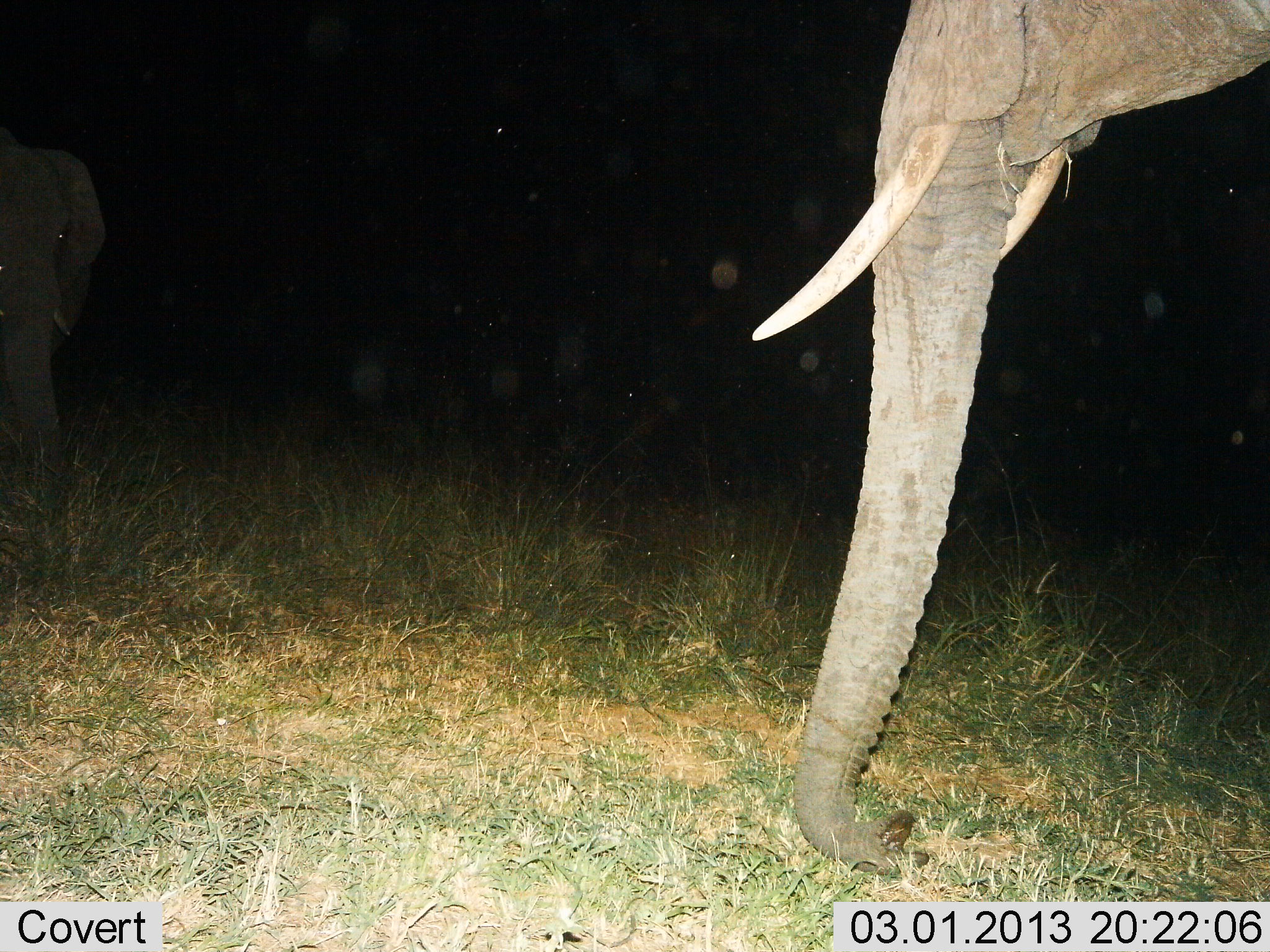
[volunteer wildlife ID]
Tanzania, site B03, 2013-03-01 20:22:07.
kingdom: Animalia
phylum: Chordata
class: Mammalia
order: Proboscidea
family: Elephantidae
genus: Loxodonta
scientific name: Loxodonta africana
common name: african bush elephant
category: elephant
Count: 2.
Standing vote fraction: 88%.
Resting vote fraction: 0%.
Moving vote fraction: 4%.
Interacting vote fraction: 8%.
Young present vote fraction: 0%.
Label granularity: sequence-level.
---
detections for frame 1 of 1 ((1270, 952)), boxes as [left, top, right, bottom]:
animal: [749, 0, 1270, 886]; [0, 128, 106, 522]